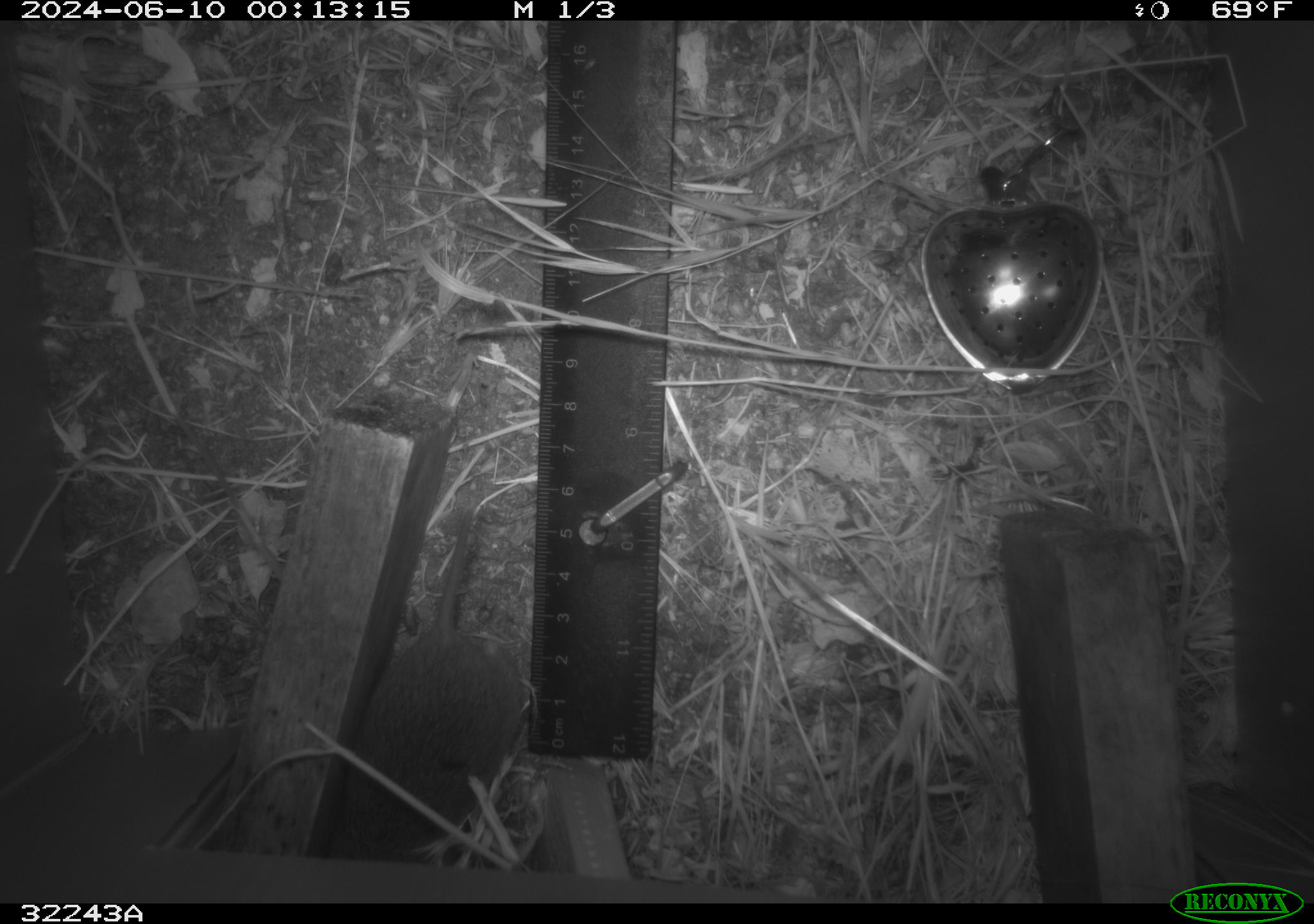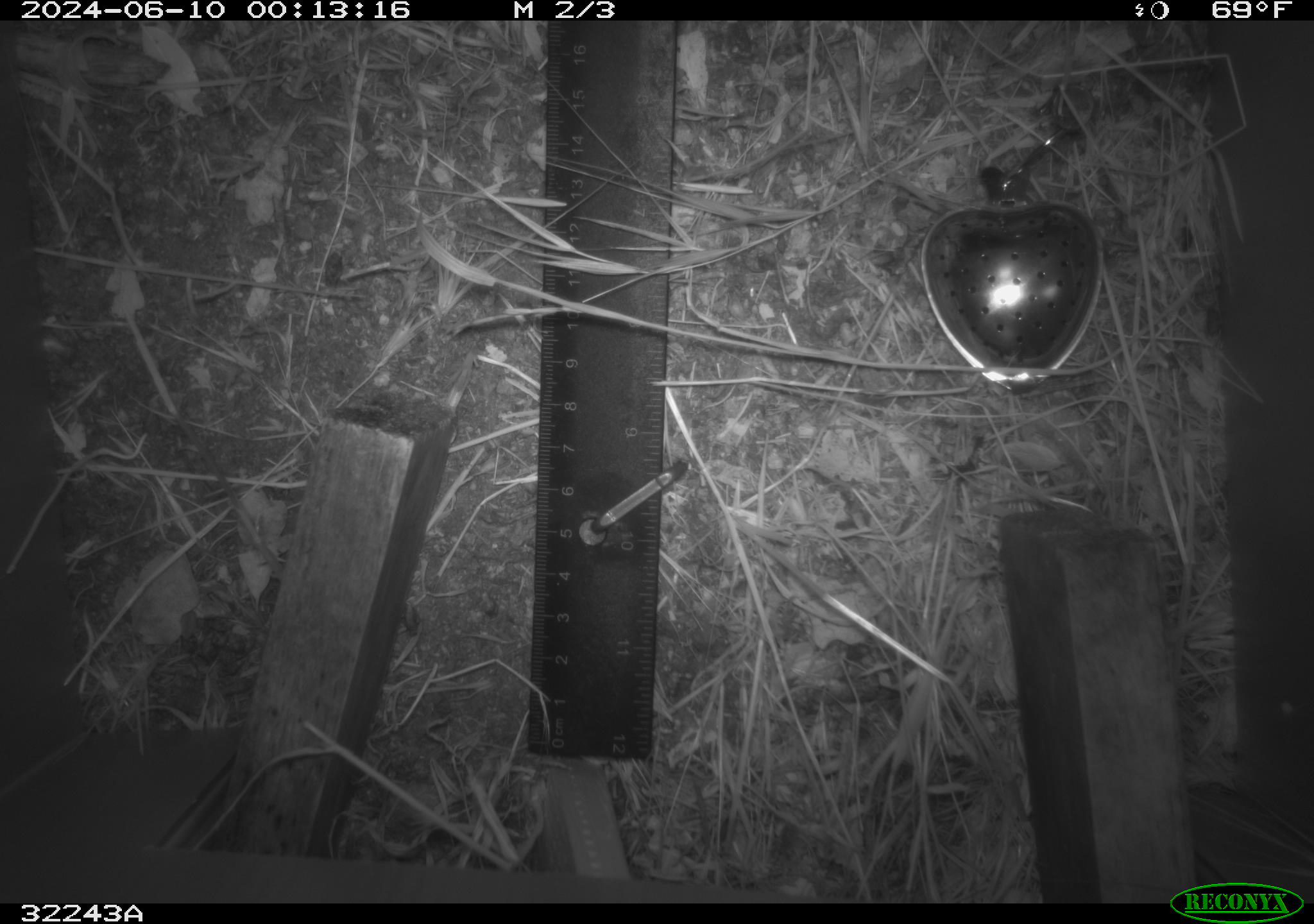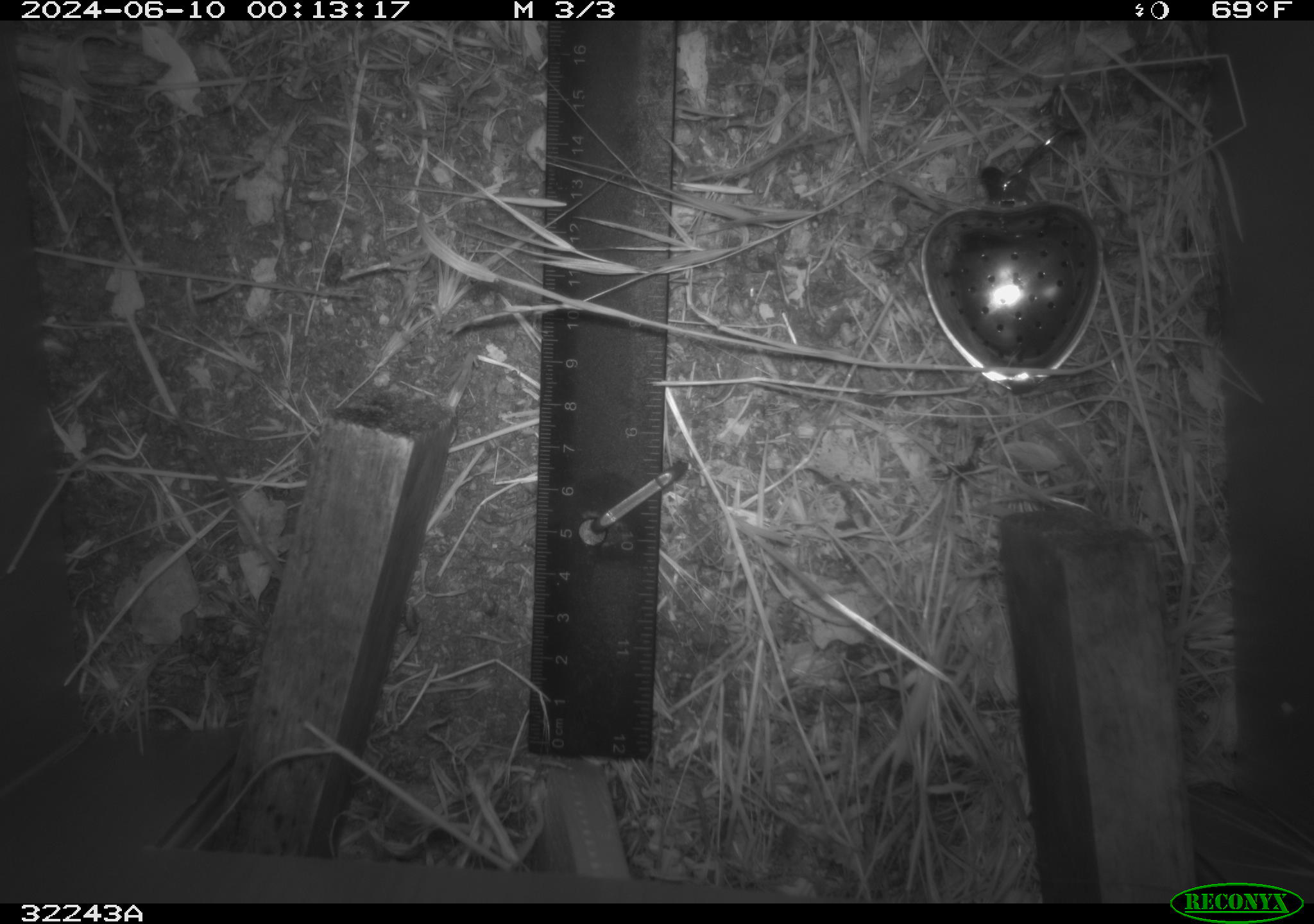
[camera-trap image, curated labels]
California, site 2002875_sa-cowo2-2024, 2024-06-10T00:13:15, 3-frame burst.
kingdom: Animalia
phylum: Chordata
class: Mammalia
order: Rodentia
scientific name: Rodentia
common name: rodent